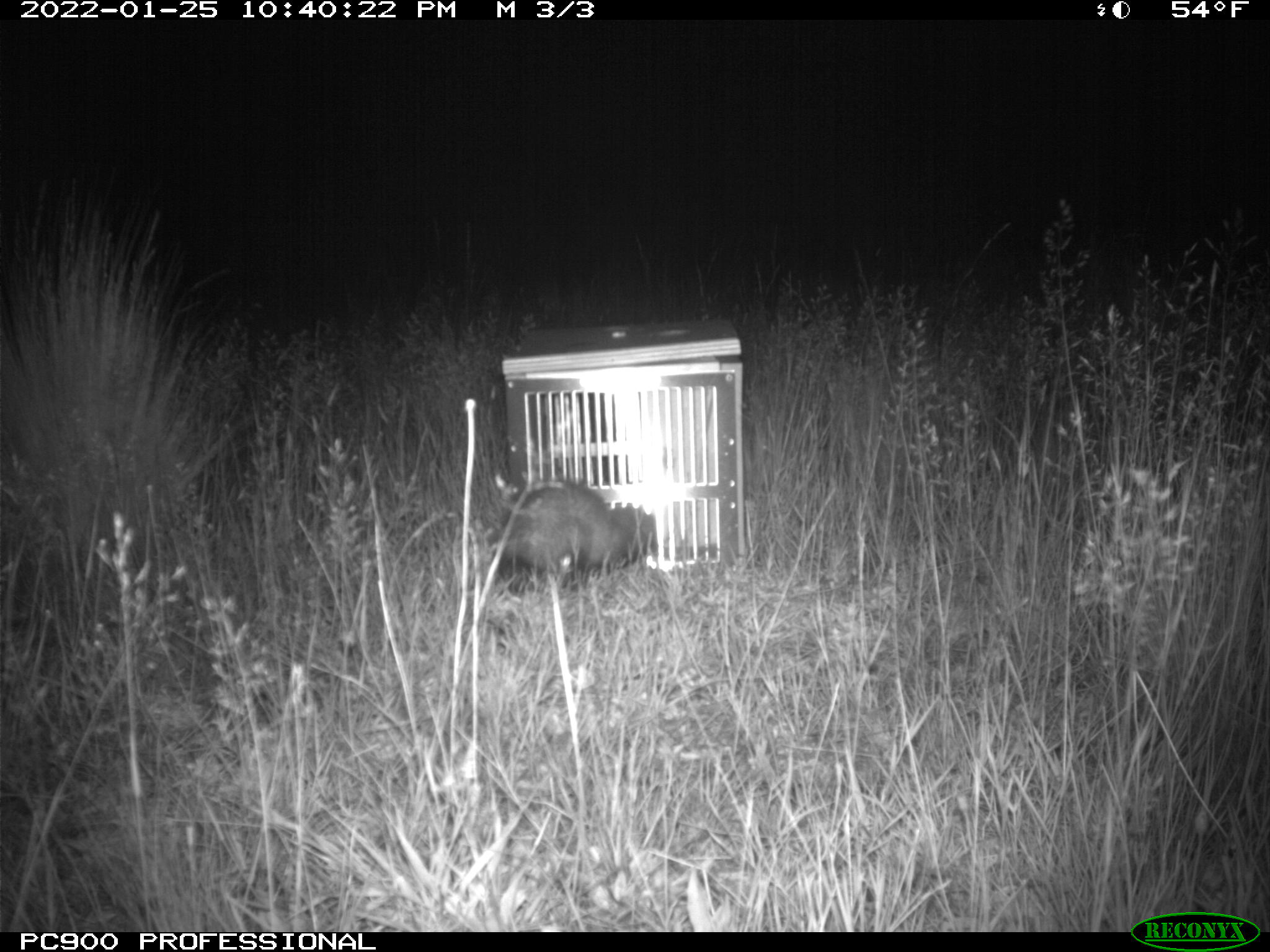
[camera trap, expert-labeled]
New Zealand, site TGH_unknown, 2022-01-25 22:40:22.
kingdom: Animalia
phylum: Chordata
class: Mammalia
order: Carnivora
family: Mustelidae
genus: Mustela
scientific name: Mustela furo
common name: ferret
Ferret (Mustela furo).